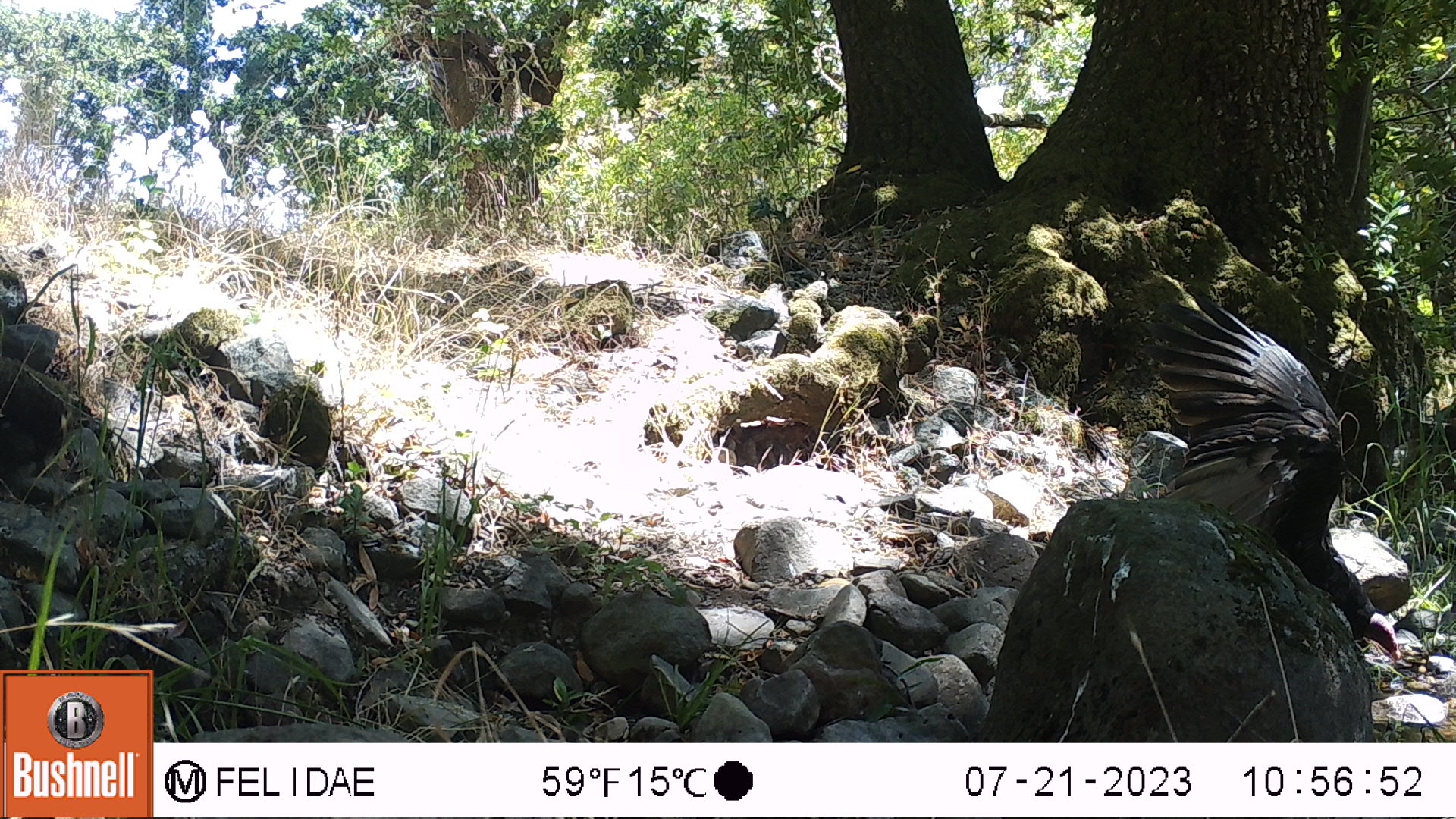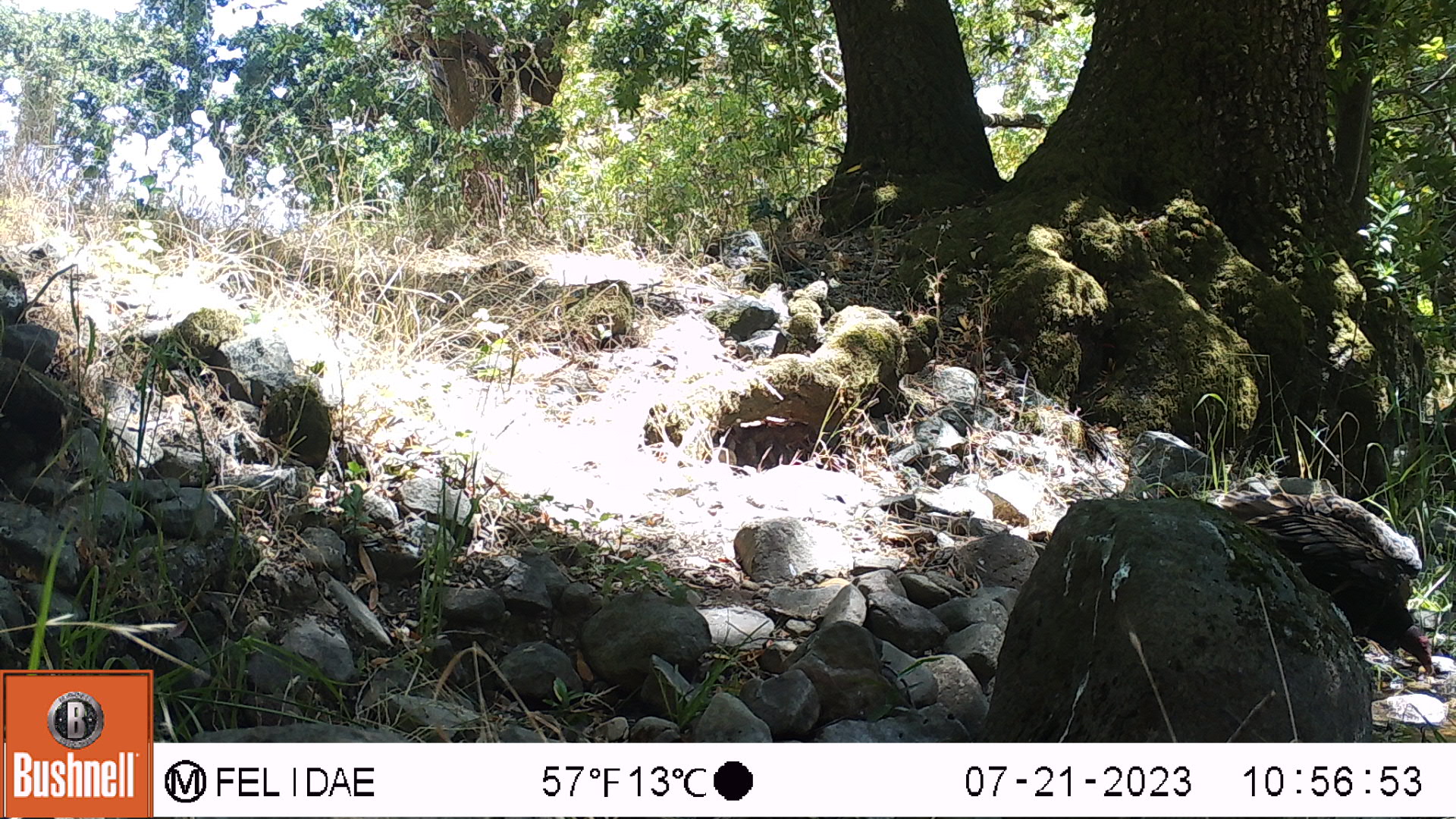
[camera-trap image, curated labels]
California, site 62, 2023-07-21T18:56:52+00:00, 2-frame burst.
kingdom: Animalia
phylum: Chordata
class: Aves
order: Cathartiformes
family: Cathartidae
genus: Cathartes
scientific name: Cathartes aura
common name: turkey vulture